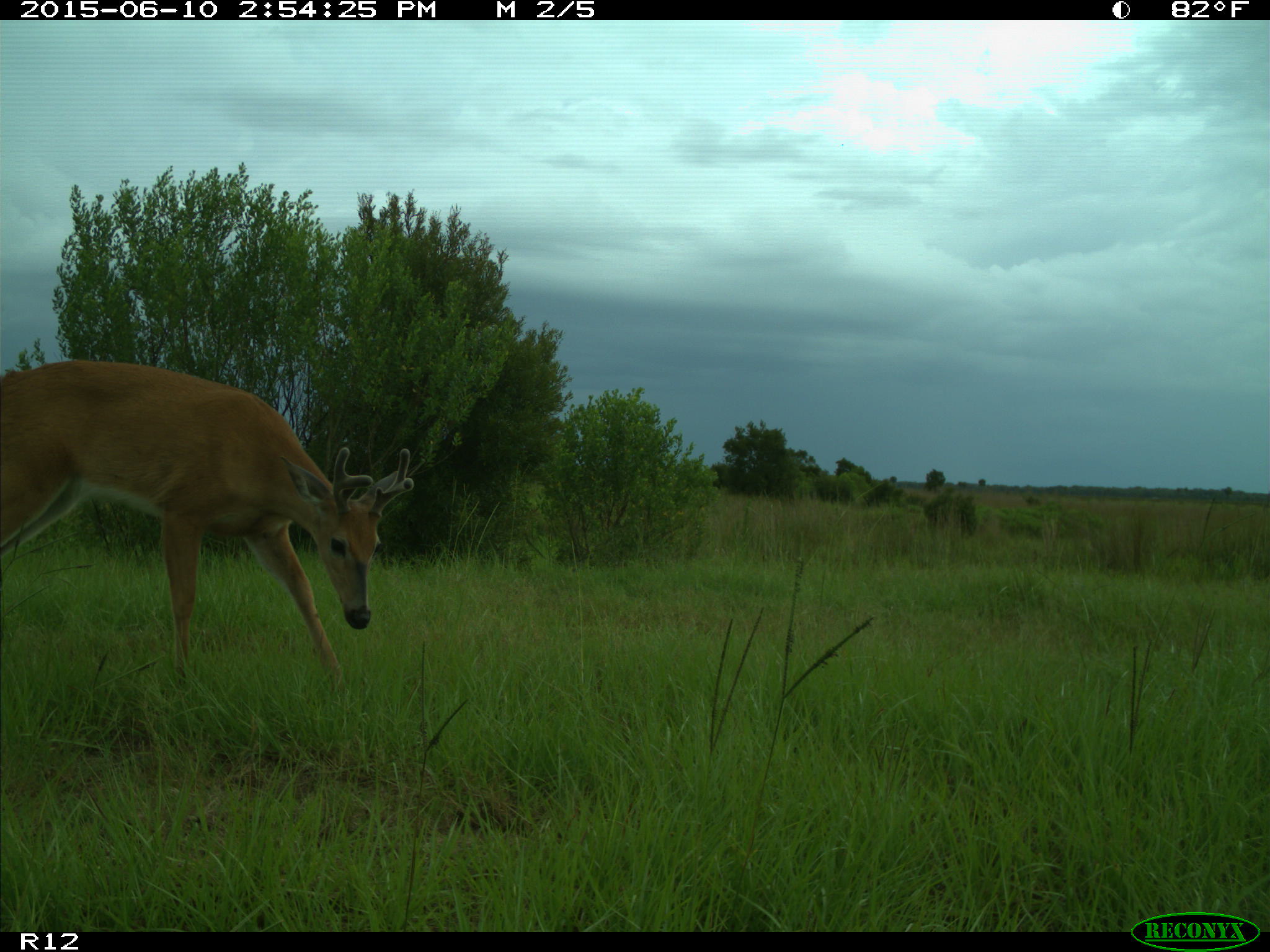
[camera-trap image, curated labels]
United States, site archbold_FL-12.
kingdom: Animalia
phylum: Chordata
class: Mammalia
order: Artiodactyla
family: Cervidae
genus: Odocoileus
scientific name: Odocoileus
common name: deer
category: unidentified deer